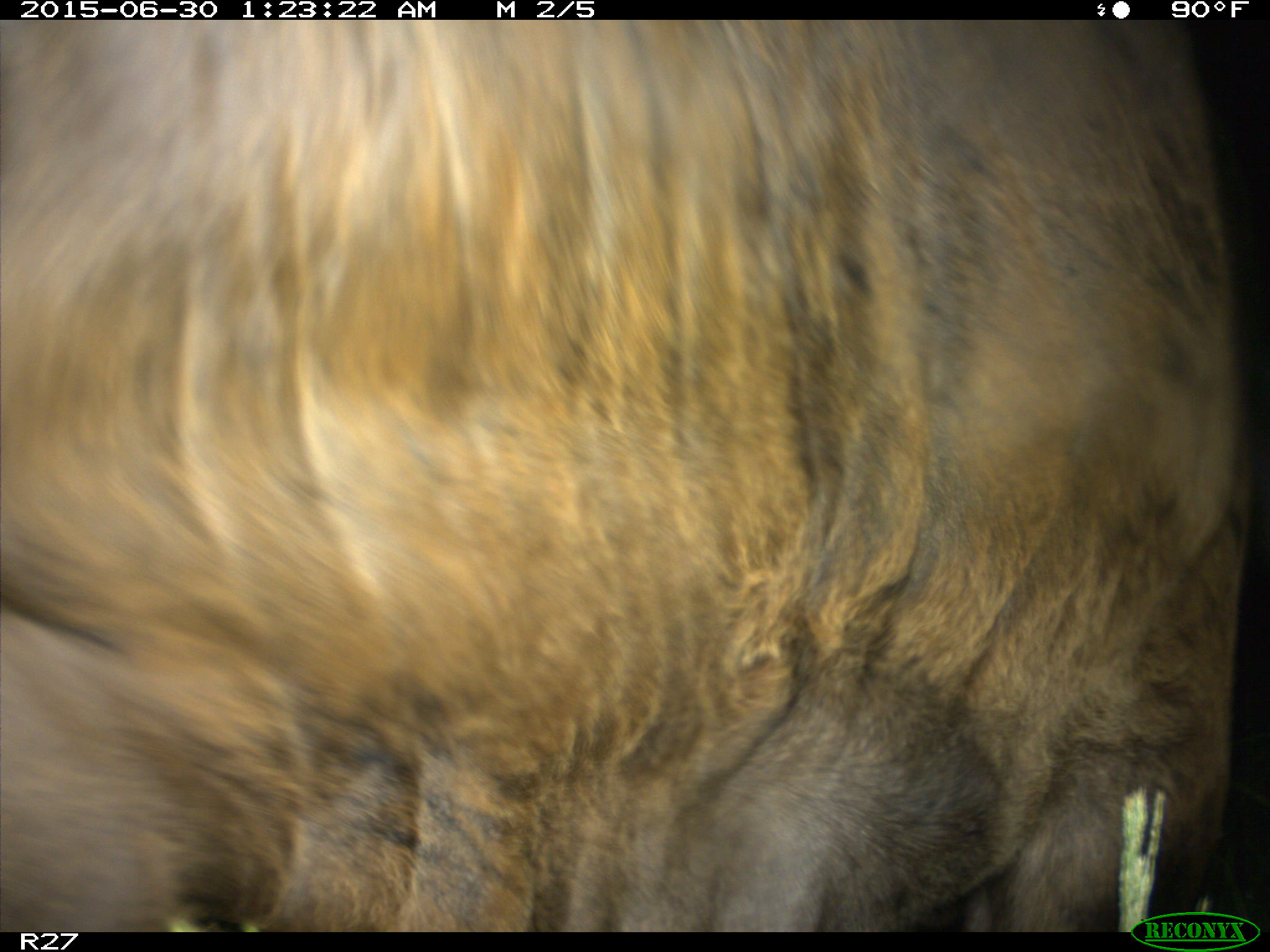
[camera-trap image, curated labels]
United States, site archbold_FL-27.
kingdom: Animalia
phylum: Chordata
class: Mammalia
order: Artiodactyla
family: Bovidae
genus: Bos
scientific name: Bos taurus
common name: domestic cow